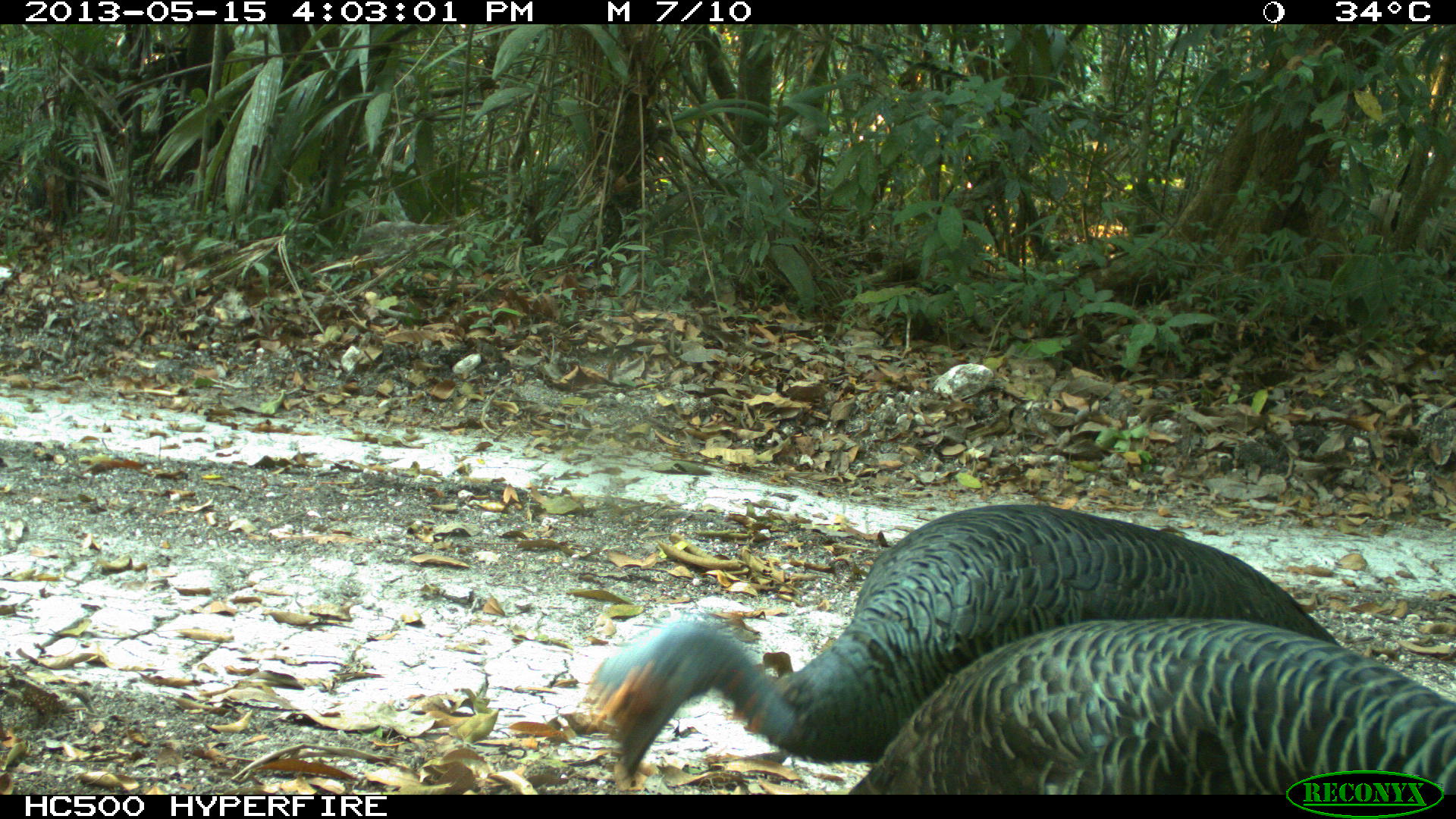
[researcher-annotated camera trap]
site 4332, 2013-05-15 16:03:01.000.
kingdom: Animalia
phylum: Chordata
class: Aves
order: Galliformes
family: Phasianidae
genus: Meleagris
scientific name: Meleagris ocellata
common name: ocellated turkey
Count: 3.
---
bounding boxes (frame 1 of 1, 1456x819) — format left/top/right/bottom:
meleagris ocellata: 583/497/1358/796; 831/615/1449/803